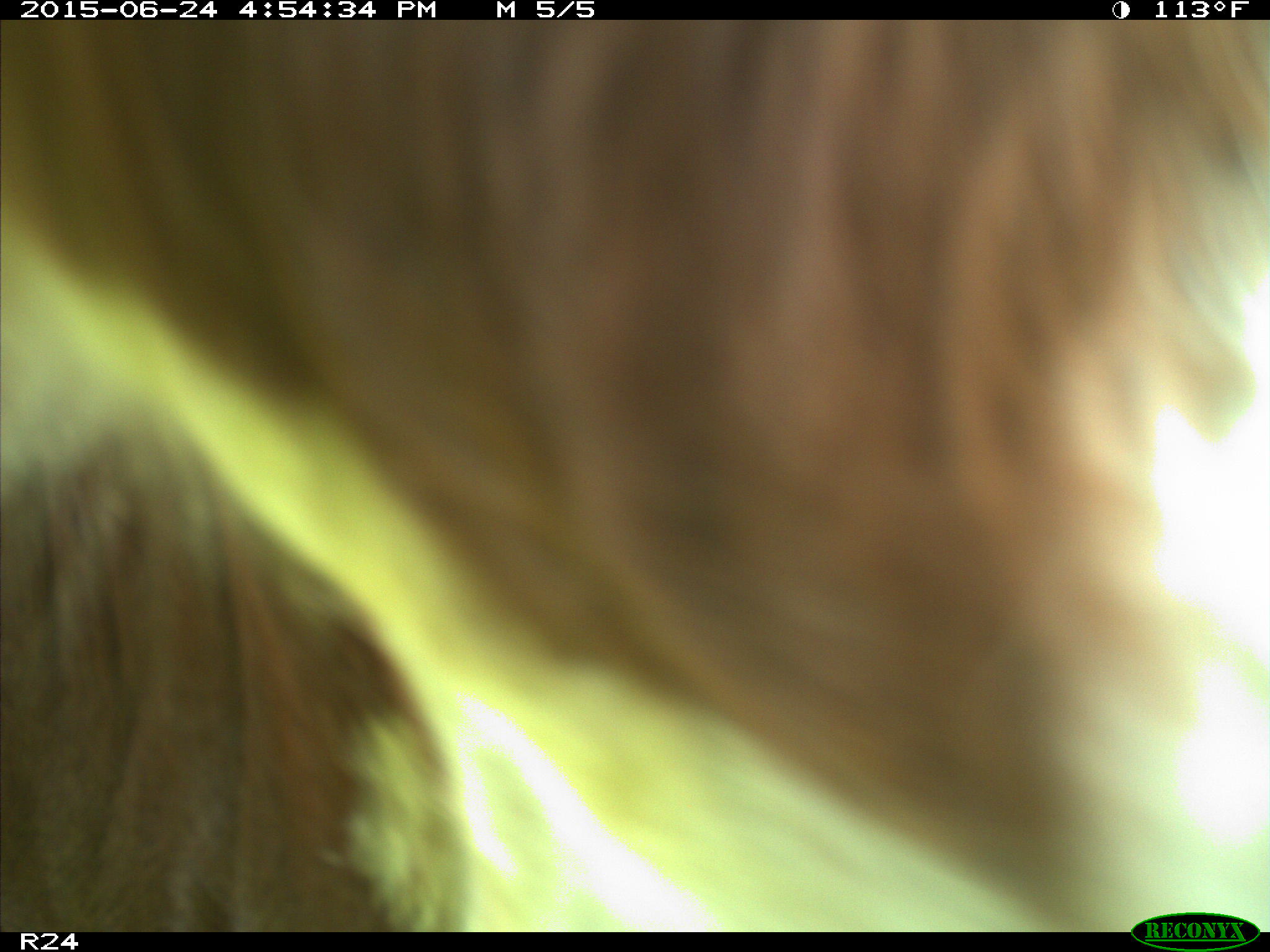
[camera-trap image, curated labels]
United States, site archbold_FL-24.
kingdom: Animalia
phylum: Chordata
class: Mammalia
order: Artiodactyla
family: Bovidae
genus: Bos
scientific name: Bos taurus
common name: domestic cow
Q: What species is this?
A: Bos taurus (domestic cow).